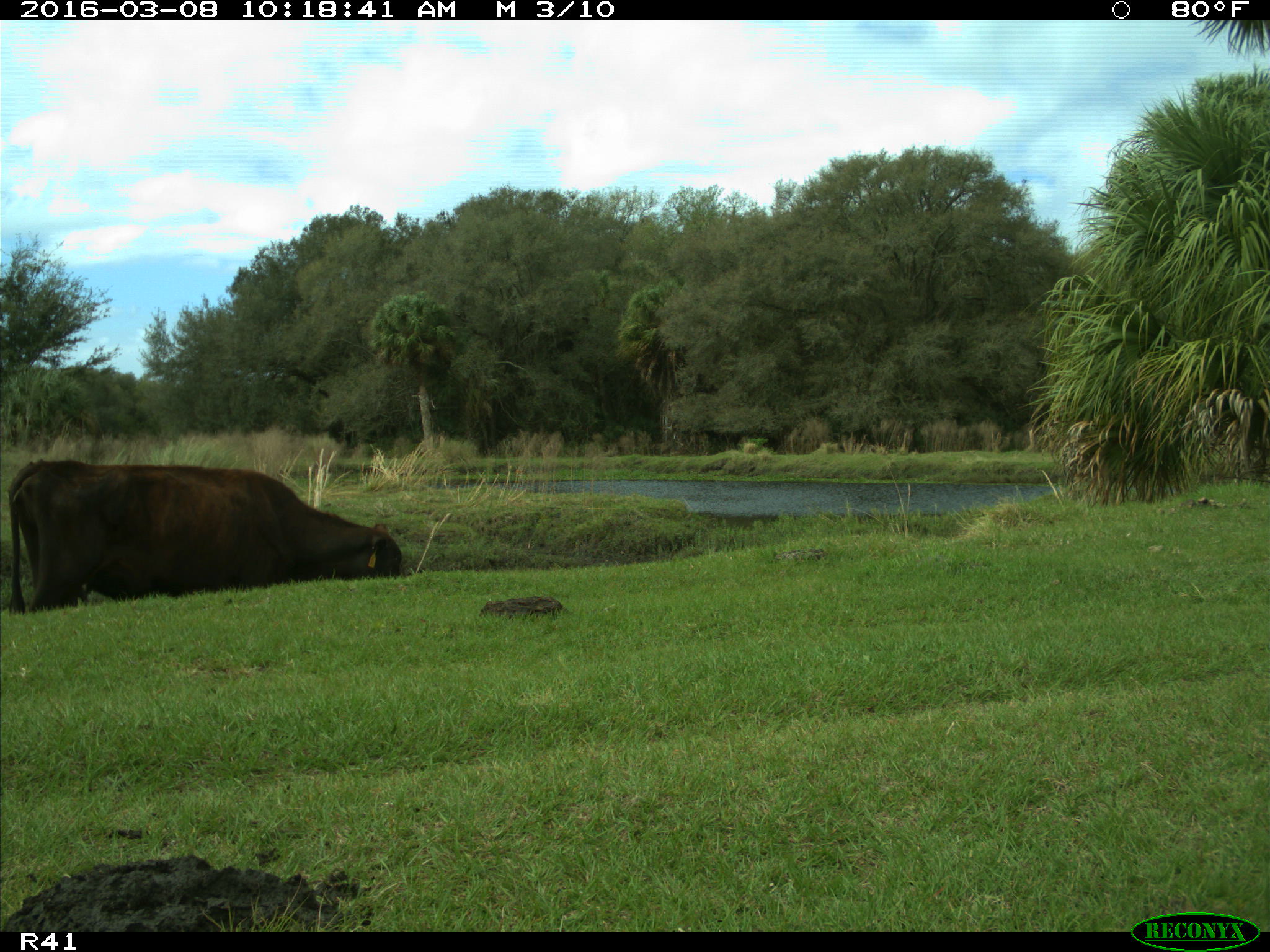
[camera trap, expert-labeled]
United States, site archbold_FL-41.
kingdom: Animalia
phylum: Chordata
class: Mammalia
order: Artiodactyla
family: Bovidae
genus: Bos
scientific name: Bos taurus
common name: domestic cow